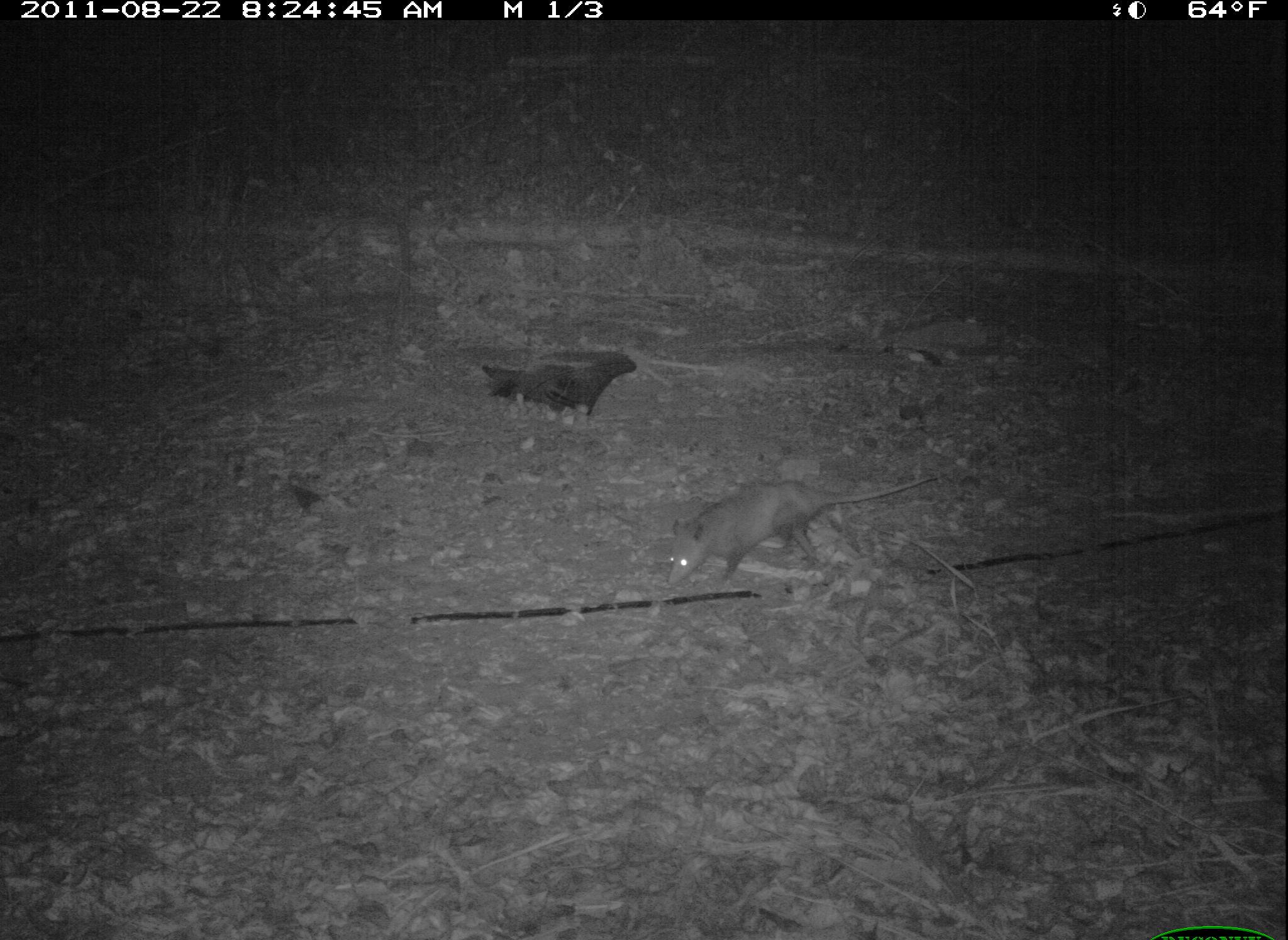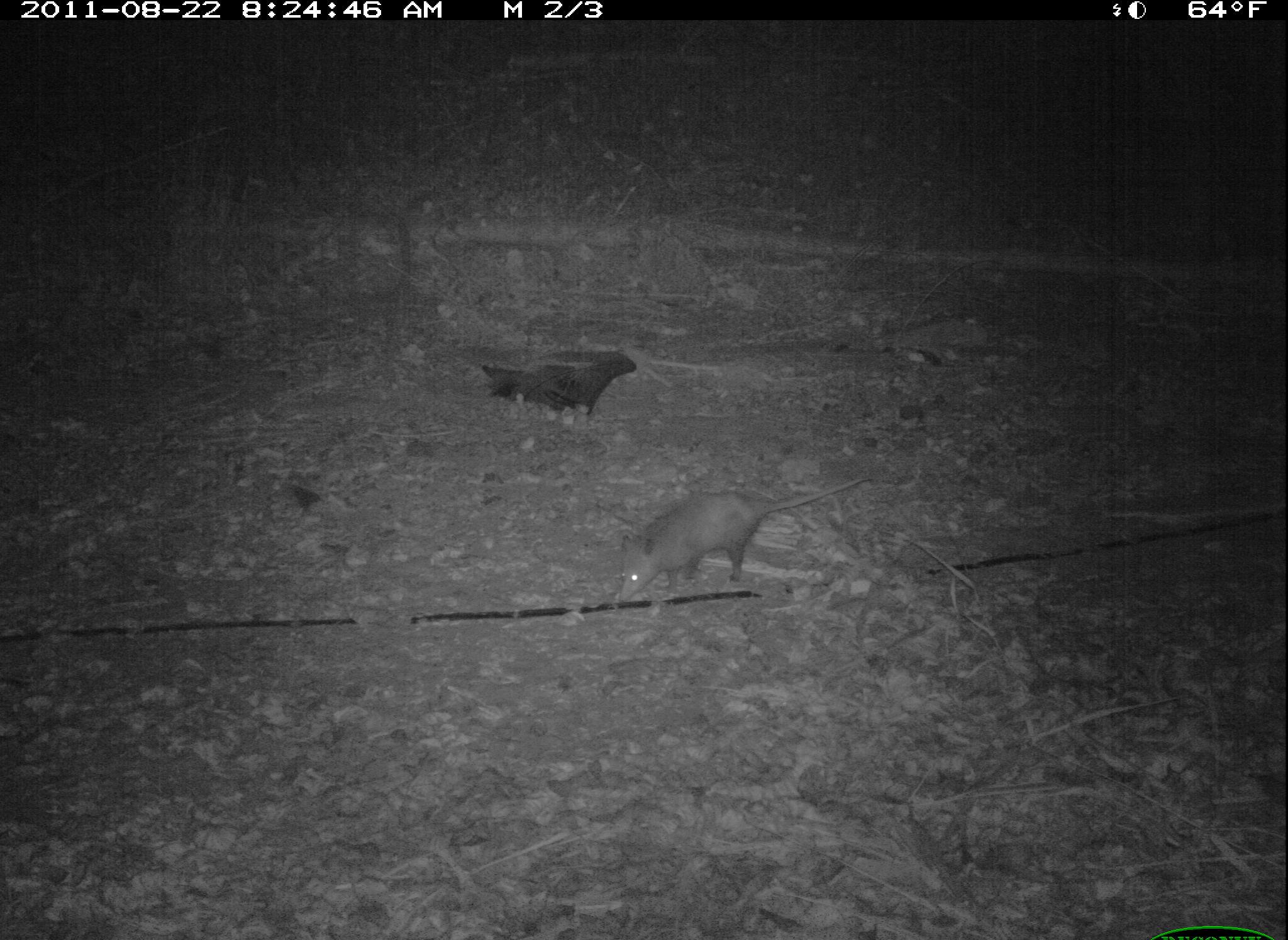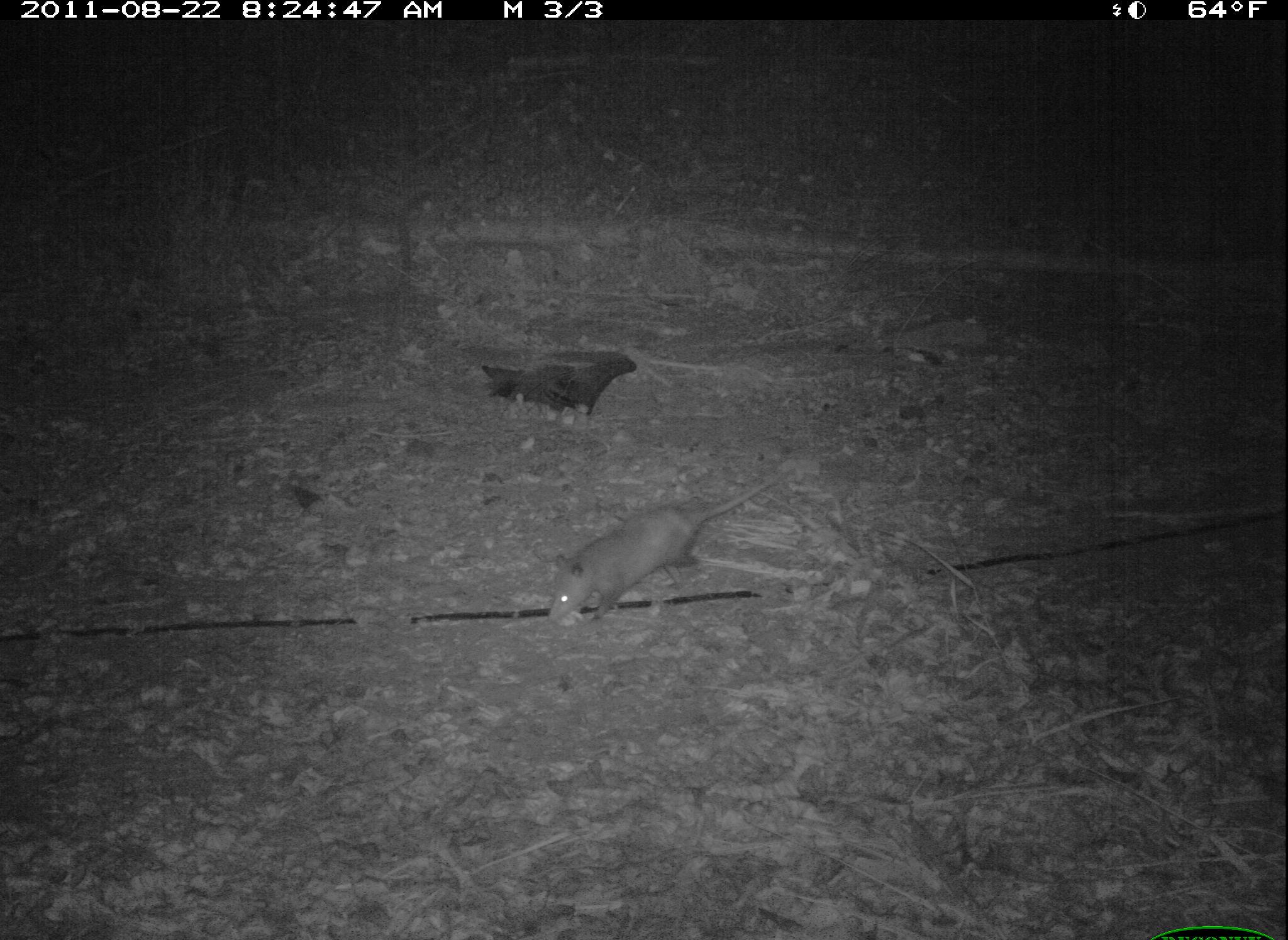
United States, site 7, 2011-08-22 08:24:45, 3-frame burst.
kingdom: Animalia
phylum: Chordata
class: Mammalia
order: Didelphimorphia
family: Didelphidae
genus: Didelphis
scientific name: Didelphis virginiana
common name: virginia opossum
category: opossum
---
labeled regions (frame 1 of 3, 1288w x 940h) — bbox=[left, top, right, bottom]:
opossum: bbox=[647, 461, 947, 601]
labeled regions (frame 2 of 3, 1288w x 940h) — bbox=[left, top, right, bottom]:
opossum: bbox=[602, 470, 876, 609]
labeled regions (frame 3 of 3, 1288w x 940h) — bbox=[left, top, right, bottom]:
opossum: bbox=[538, 457, 802, 631]